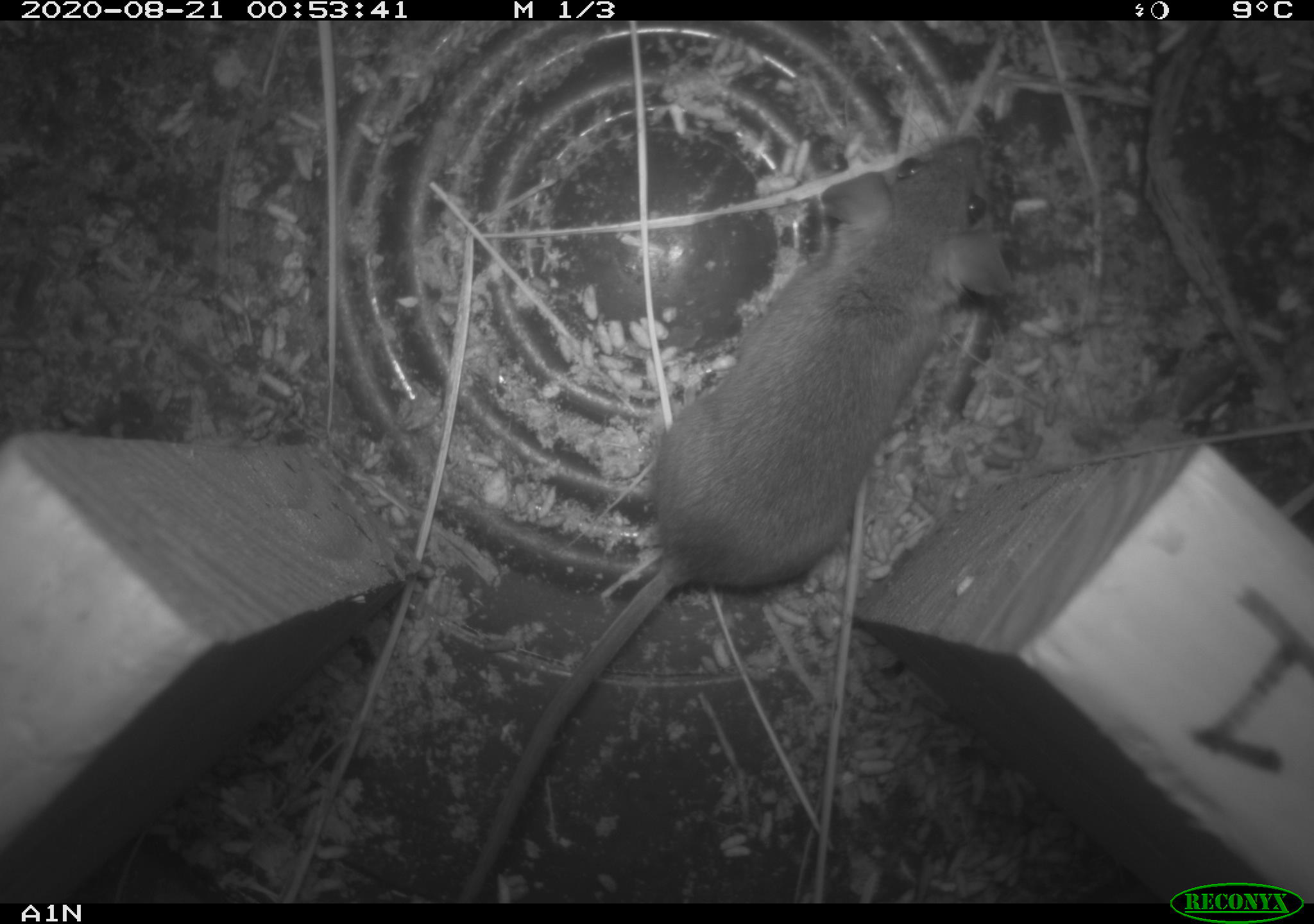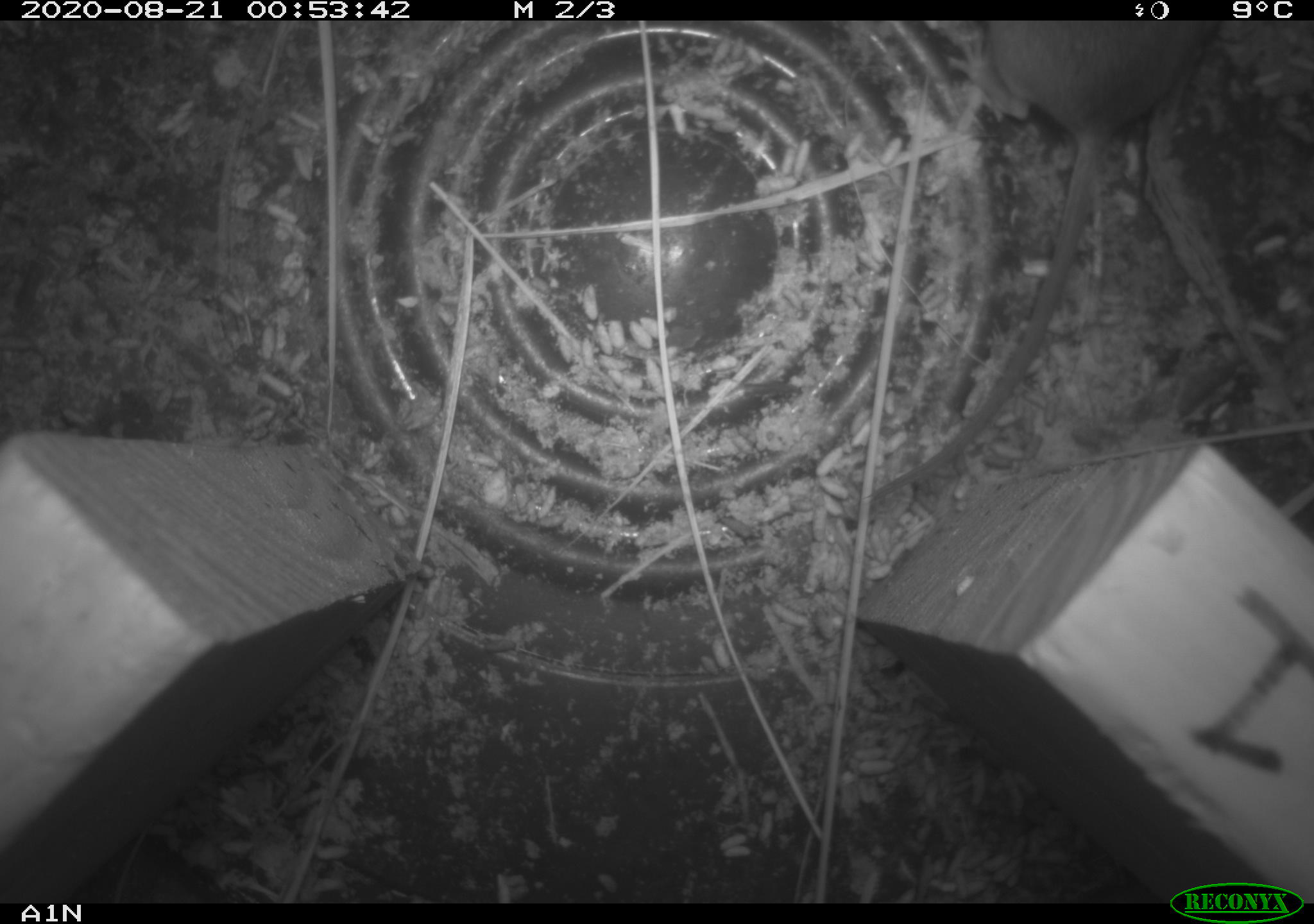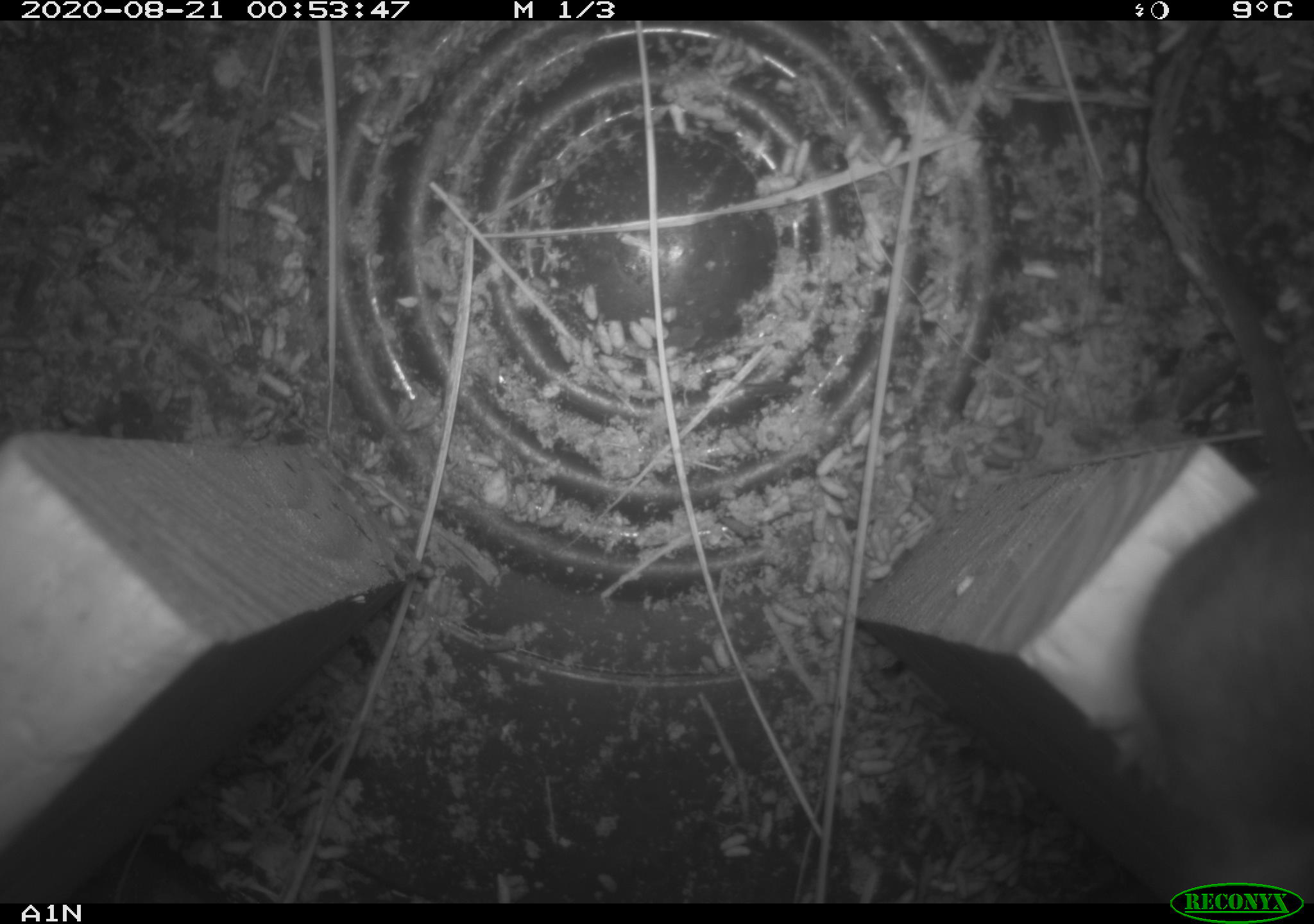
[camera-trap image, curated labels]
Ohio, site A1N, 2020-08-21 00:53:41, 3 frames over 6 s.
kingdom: Animalia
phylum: Chordata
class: Mammalia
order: Rodentia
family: Cricetidae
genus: Peromyscus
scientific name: Peromyscus leucopus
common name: white-footed mouse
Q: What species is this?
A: White-footed mouse (Peromyscus leucopus).